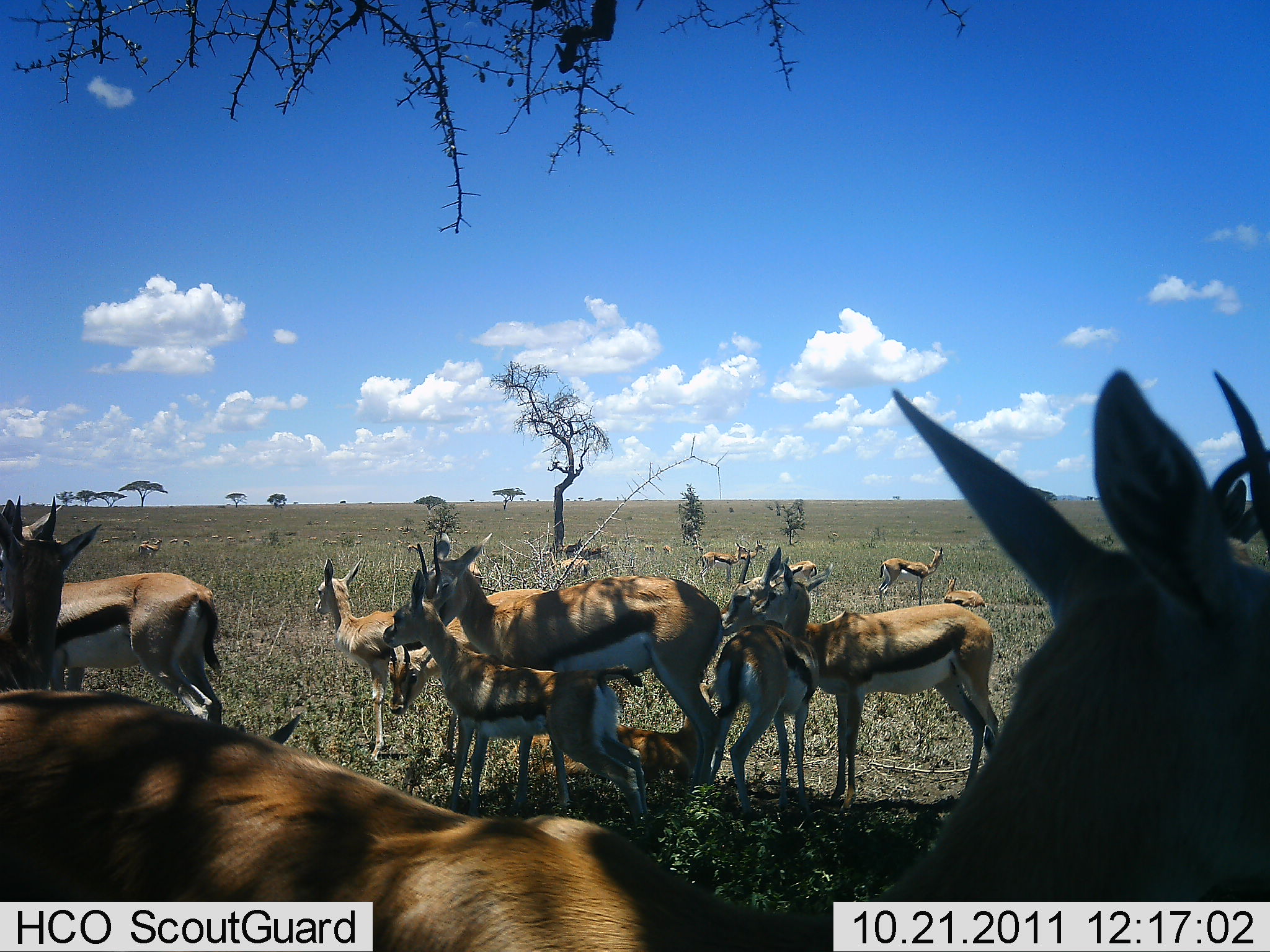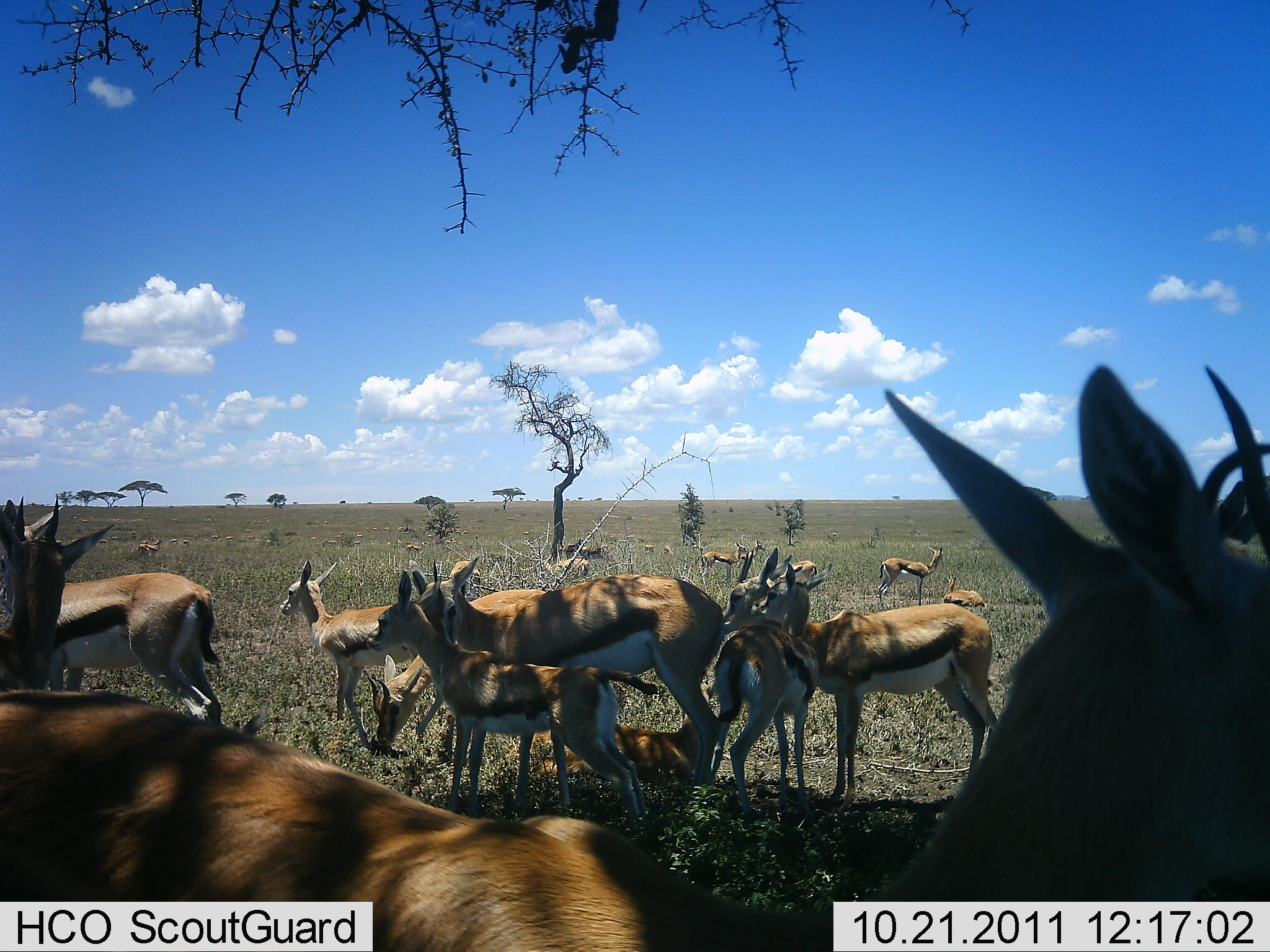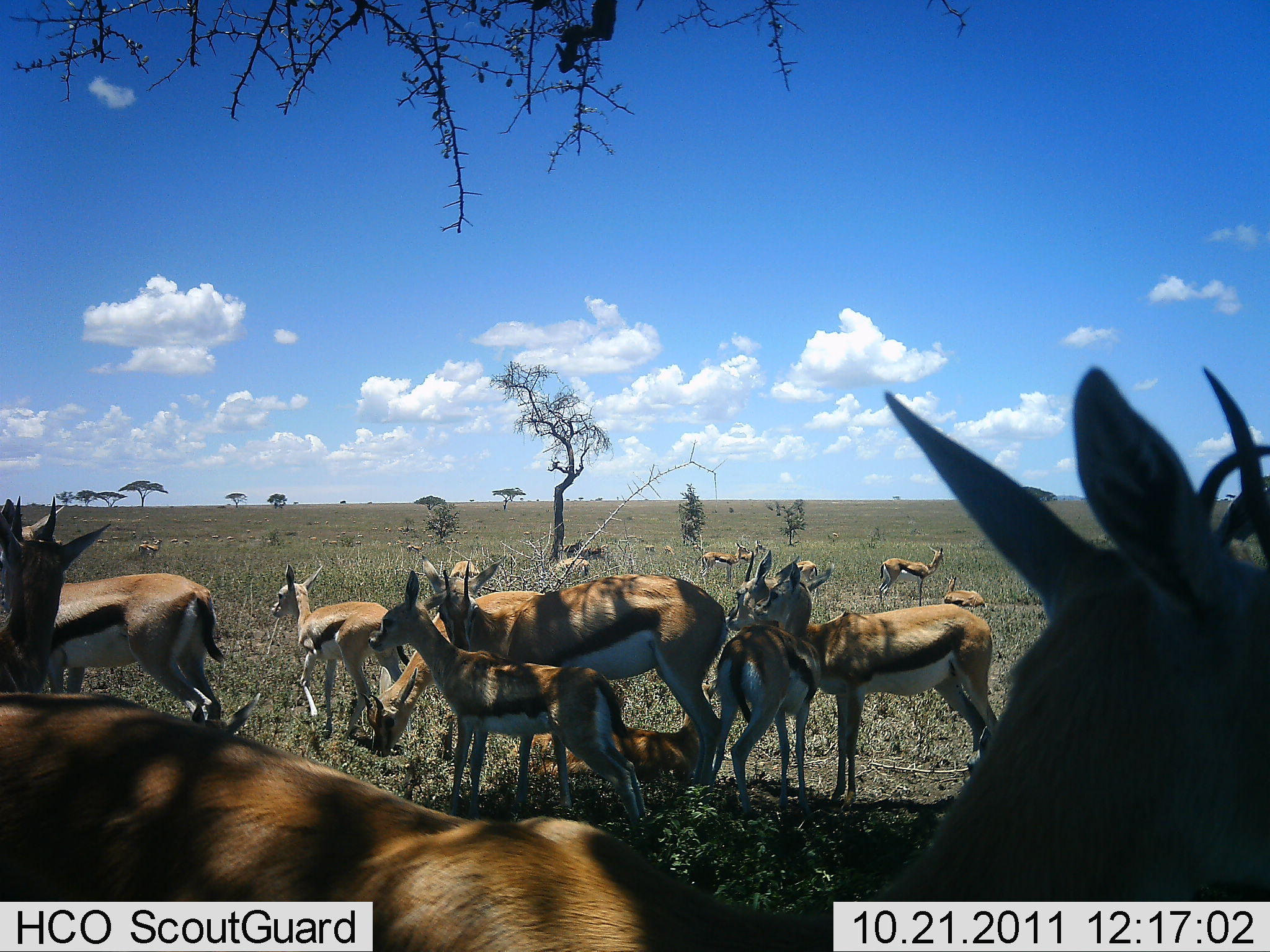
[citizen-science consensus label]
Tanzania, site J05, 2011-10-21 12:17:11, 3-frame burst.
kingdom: Animalia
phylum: Chordata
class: Mammalia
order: Artiodactyla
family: Bovidae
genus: Eudorcas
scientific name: Eudorcas thomsonii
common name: thomson's gazelle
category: gazellethomsons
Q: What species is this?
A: Gazellethomsons (thomson's gazelle) (Eudorcas thomsonii).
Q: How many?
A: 11-50.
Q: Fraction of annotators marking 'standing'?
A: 100%.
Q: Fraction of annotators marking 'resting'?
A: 38%.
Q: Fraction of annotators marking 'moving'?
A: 23%.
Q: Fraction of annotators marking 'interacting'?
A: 54%.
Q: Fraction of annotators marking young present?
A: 54%.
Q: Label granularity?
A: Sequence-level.